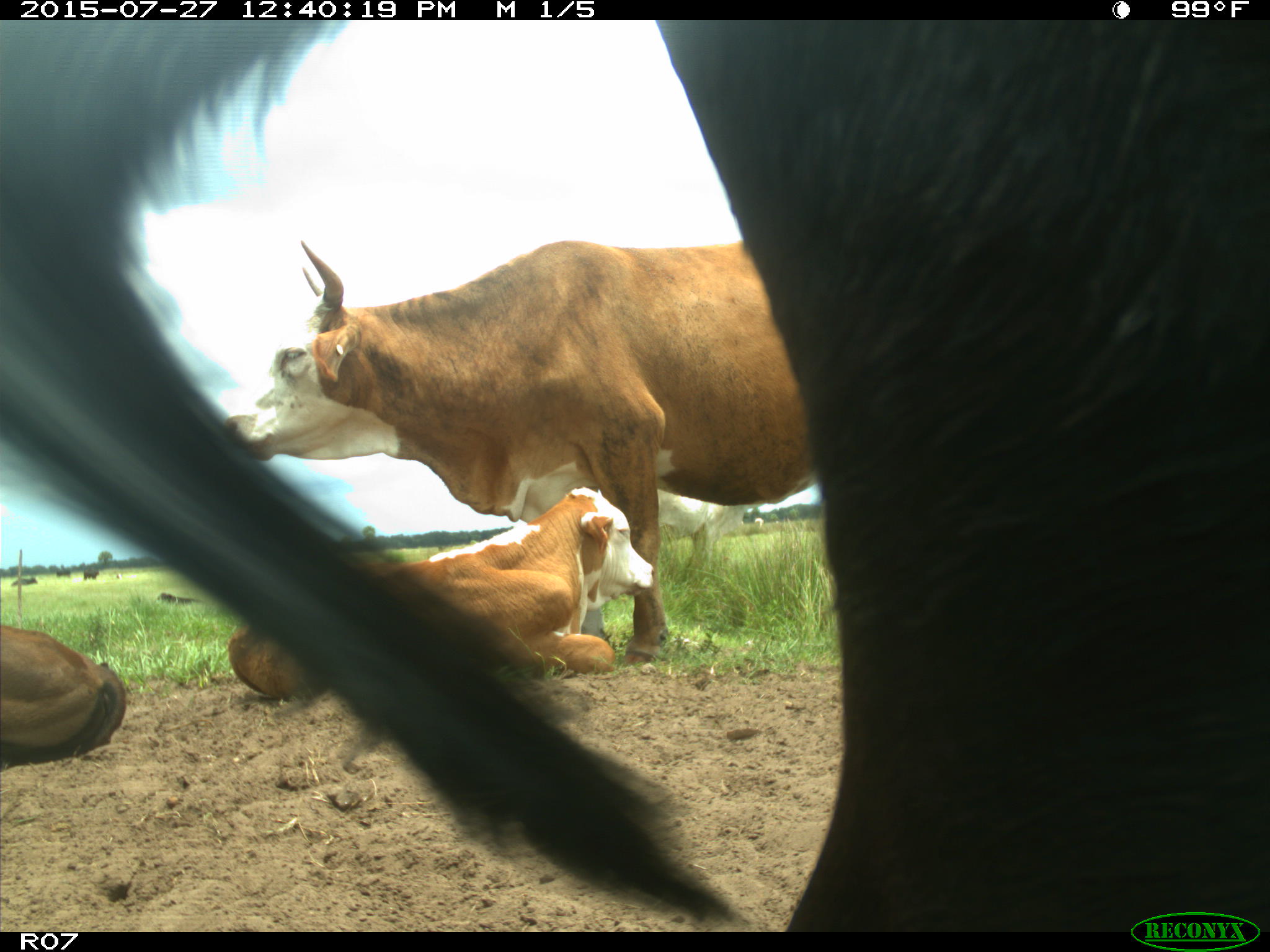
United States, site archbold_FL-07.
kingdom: Animalia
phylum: Chordata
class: Mammalia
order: Artiodactyla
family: Bovidae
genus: Bos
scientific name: Bos taurus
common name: domestic cow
Bos taurus (domestic cow).